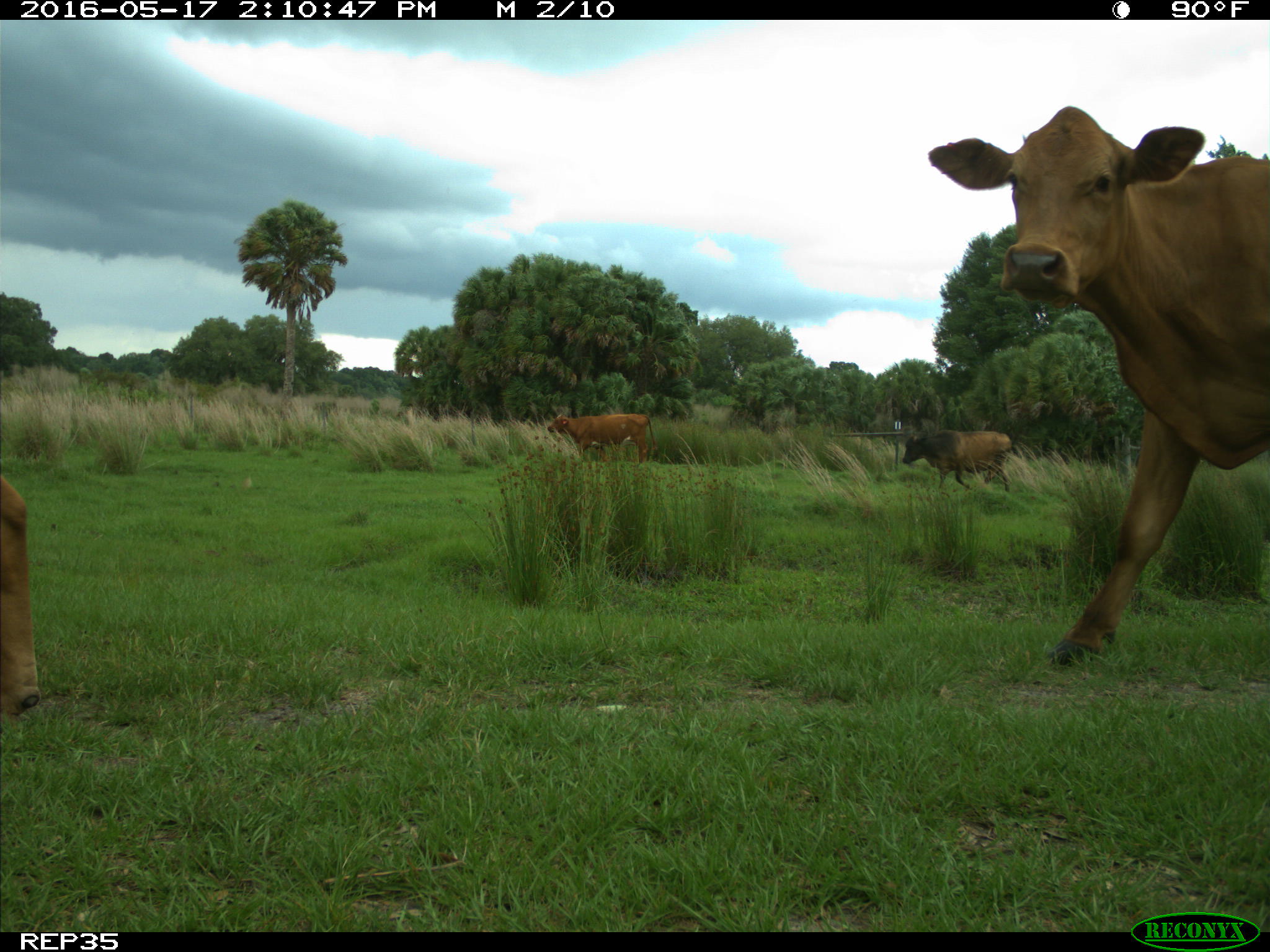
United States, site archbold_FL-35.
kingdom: Animalia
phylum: Chordata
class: Mammalia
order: Artiodactyla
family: Bovidae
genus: Bos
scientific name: Bos taurus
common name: domestic cow